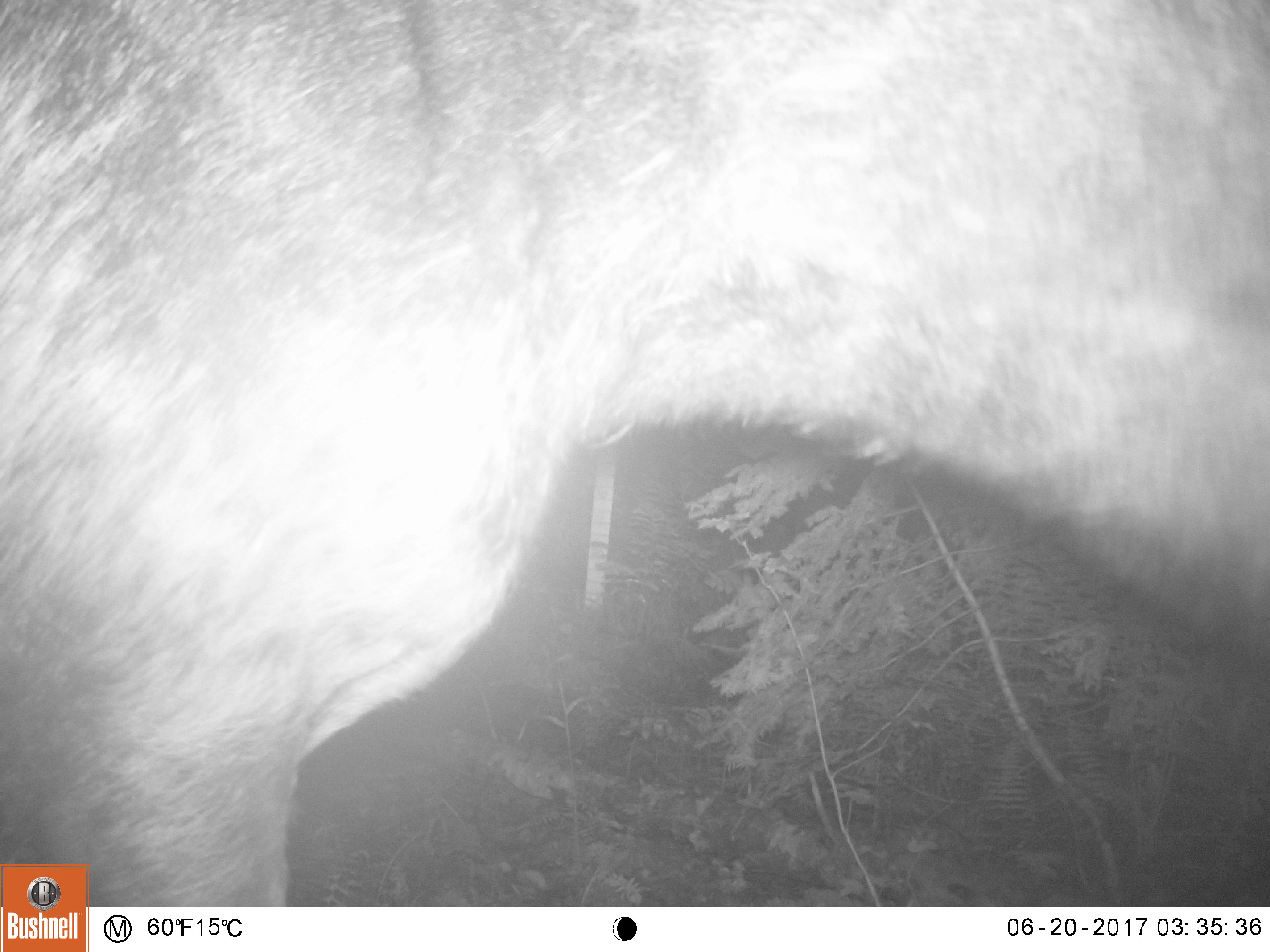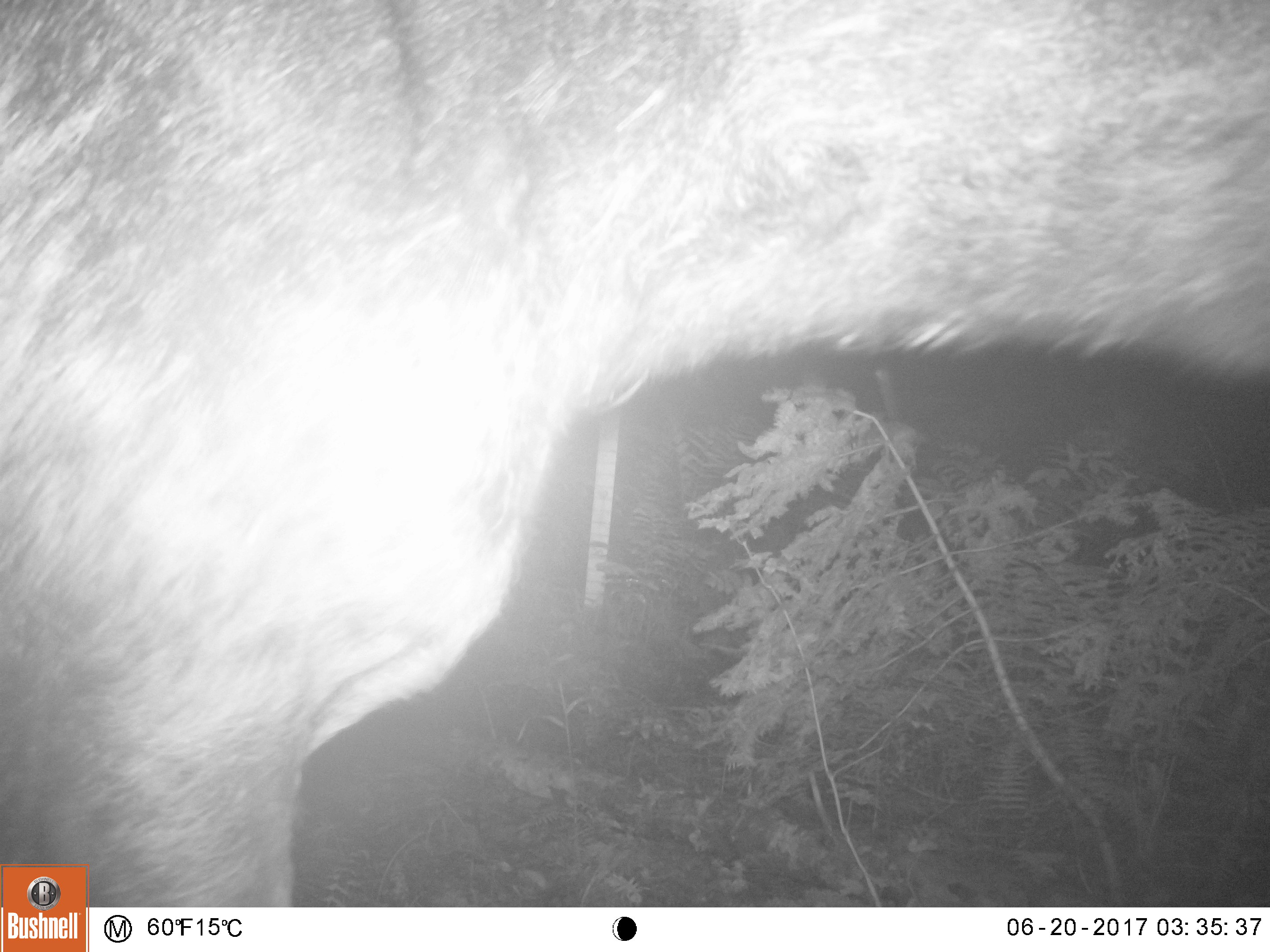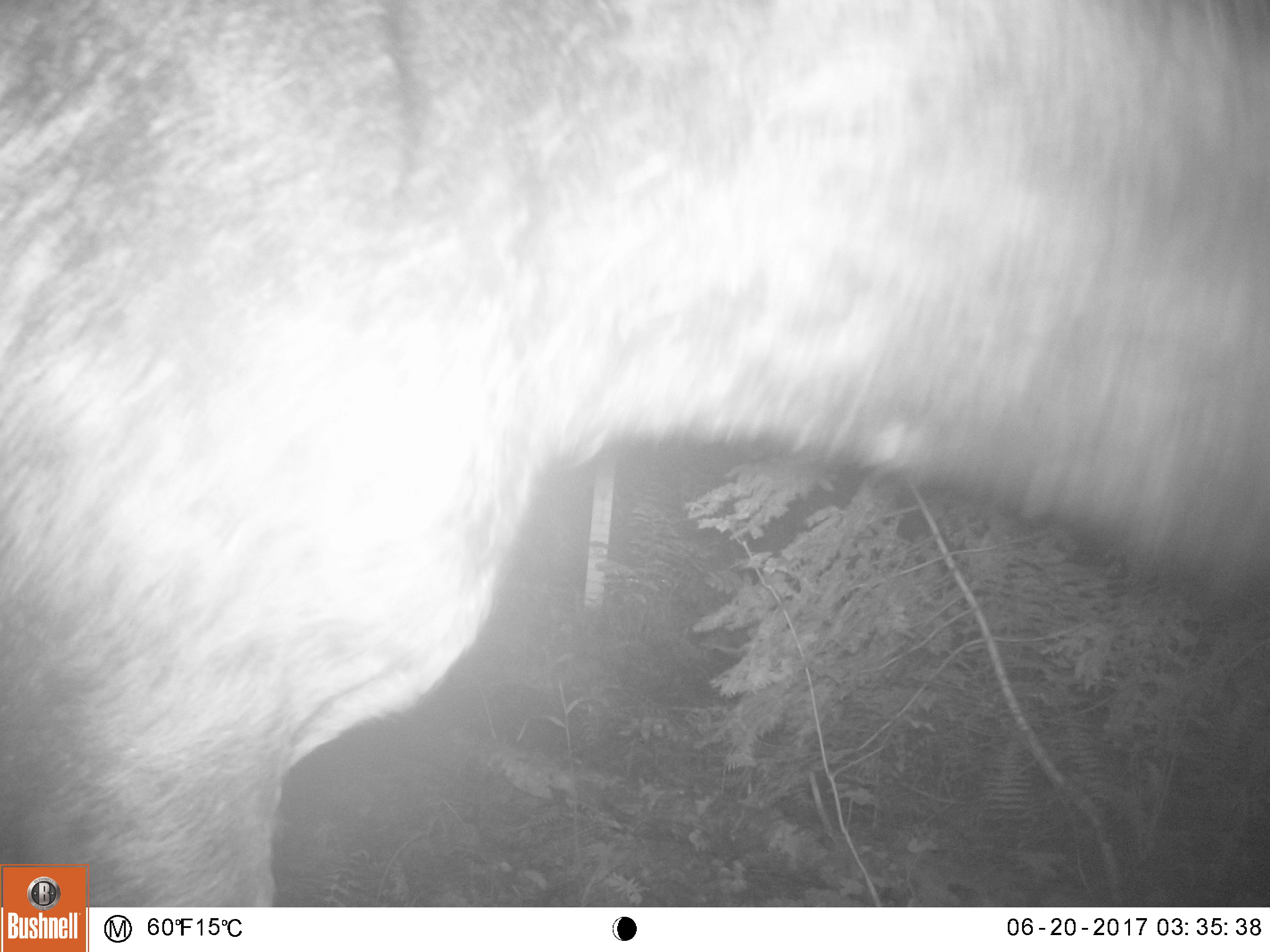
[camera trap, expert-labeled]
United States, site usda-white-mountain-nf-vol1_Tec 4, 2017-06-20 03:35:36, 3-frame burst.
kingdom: Animalia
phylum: Chordata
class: Mammalia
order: Artiodactyla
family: Cervidae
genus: Alces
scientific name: Alces alces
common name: moose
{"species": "moose (Alces alces)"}